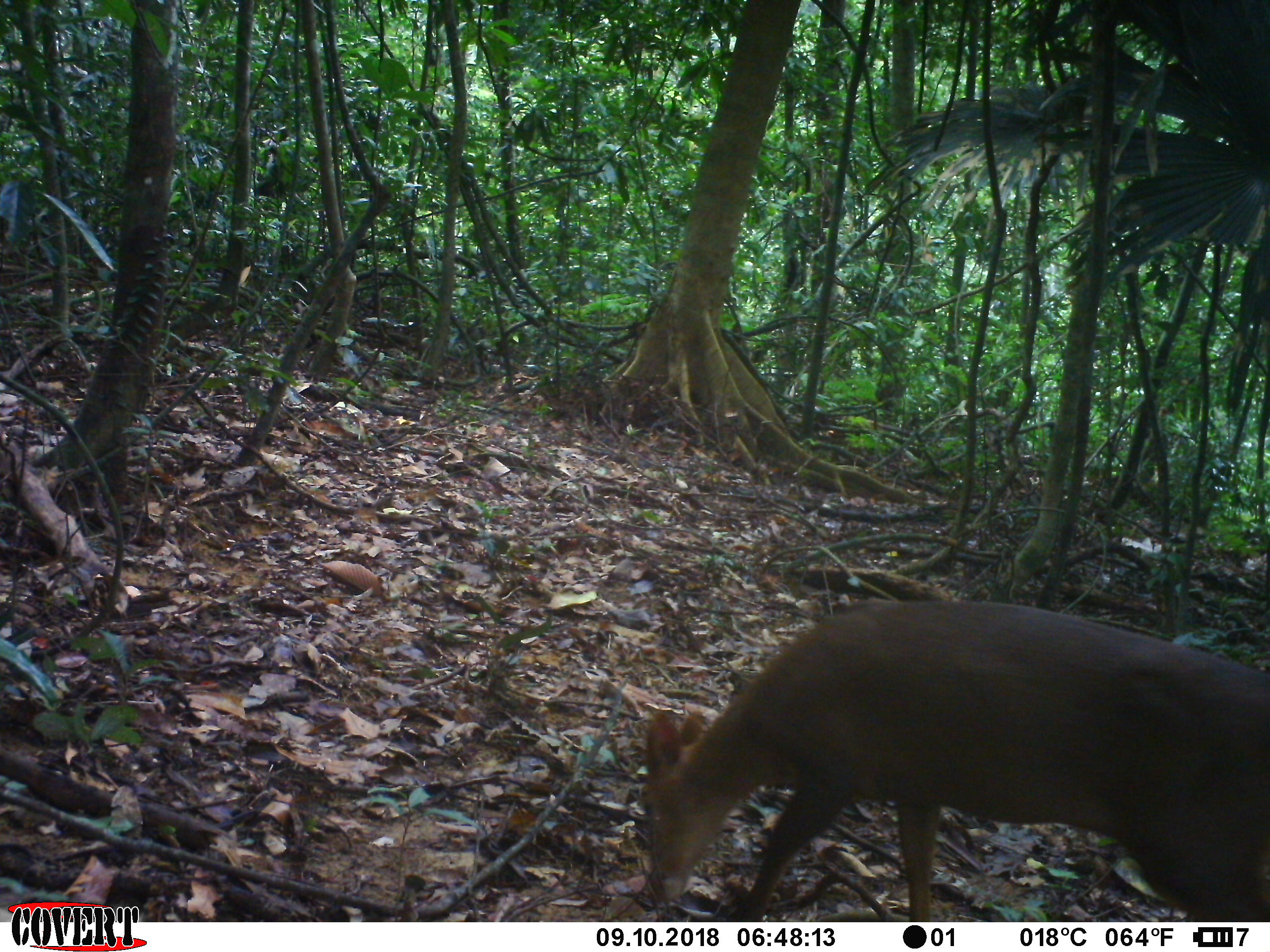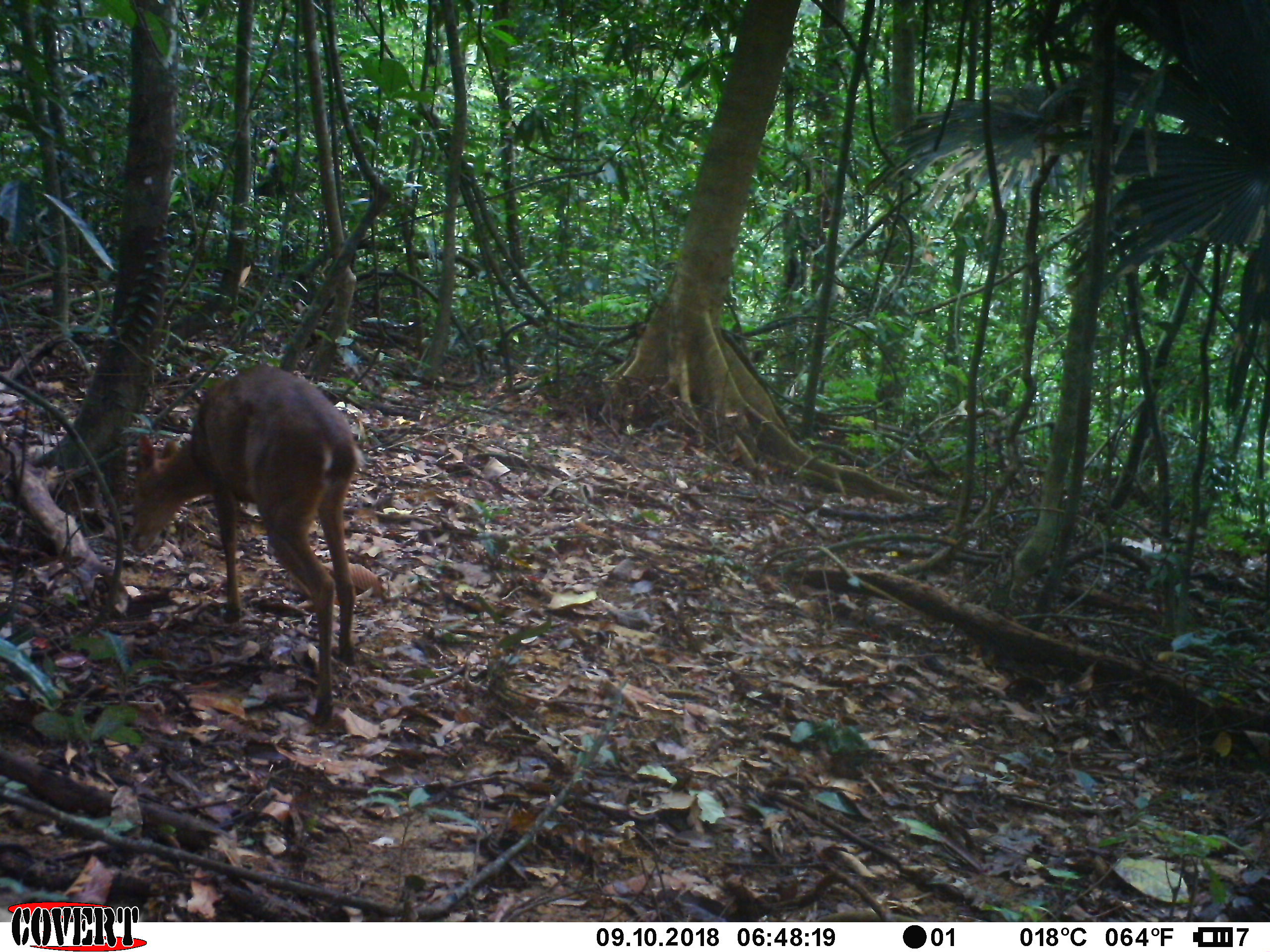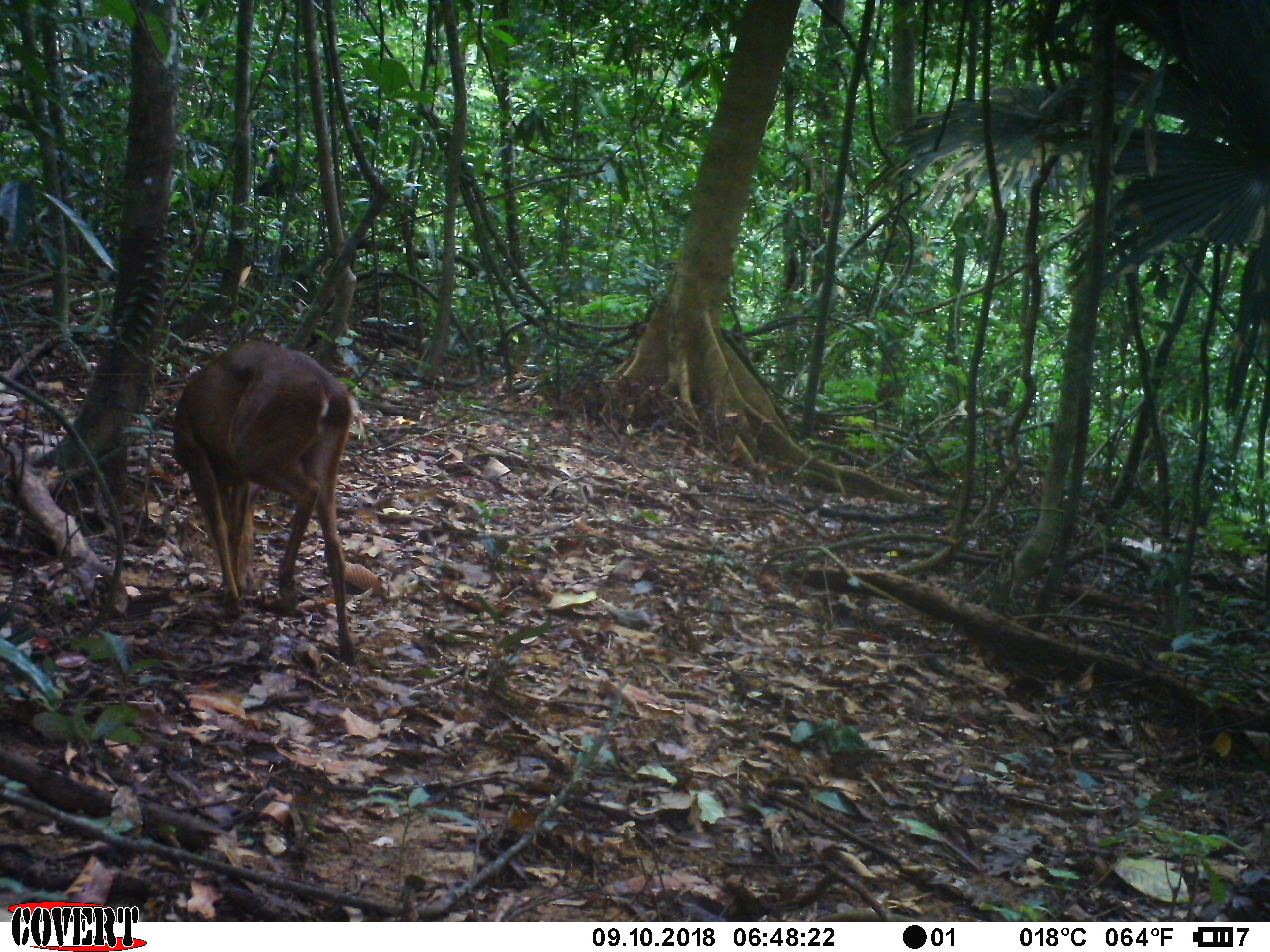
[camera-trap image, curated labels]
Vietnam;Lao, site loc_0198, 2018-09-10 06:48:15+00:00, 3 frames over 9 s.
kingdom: Animalia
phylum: Chordata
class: Mammalia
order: Artiodactyla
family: Cervidae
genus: Muntiacus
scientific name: Muntiacus vuquangensis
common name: large-antlered muntjac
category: large antlered muntjac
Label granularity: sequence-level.